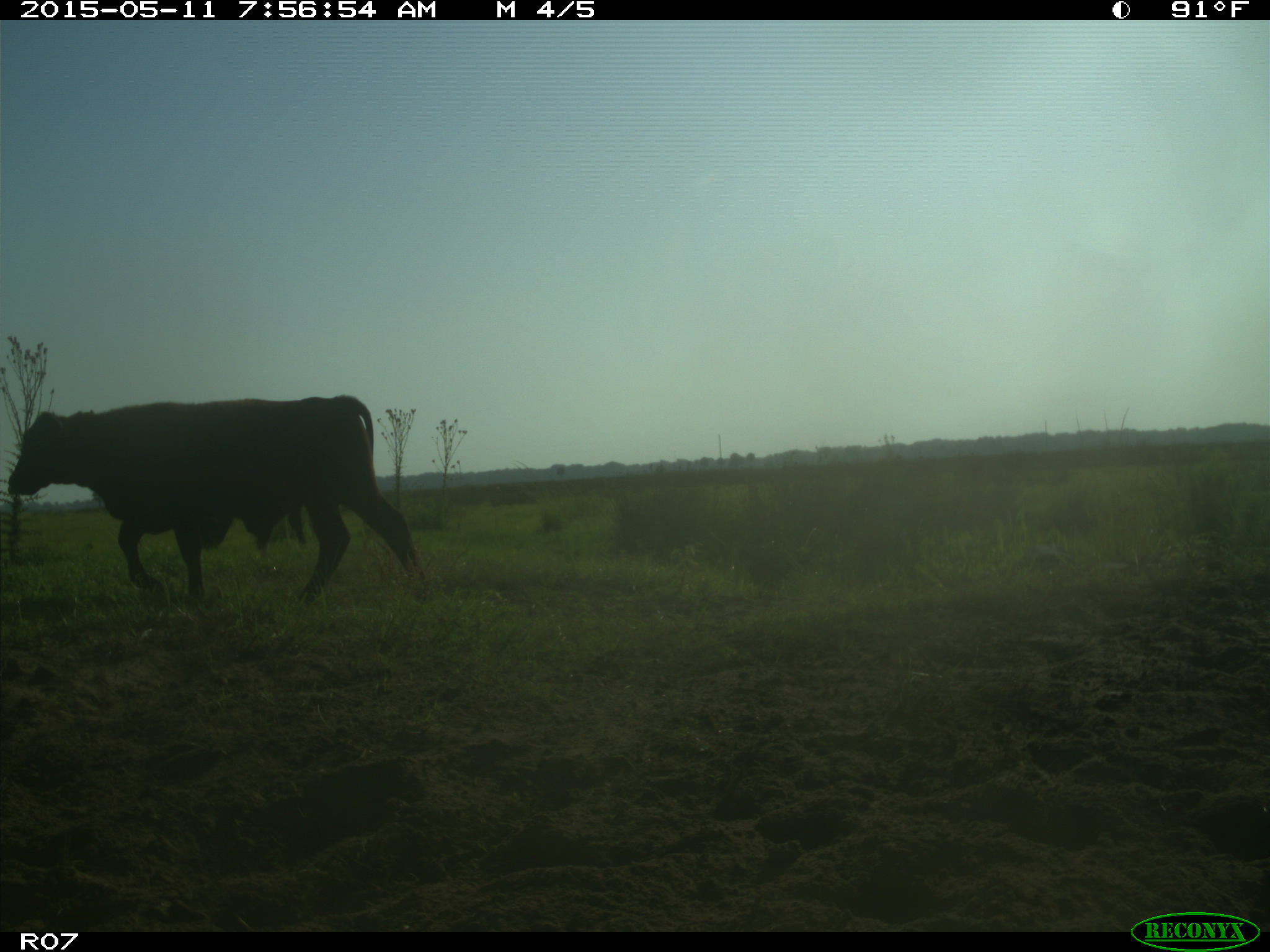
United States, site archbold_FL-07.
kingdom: Animalia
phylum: Chordata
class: Mammalia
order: Artiodactyla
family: Bovidae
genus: Bos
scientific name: Bos taurus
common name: domestic cow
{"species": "Bos taurus (domestic cow)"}